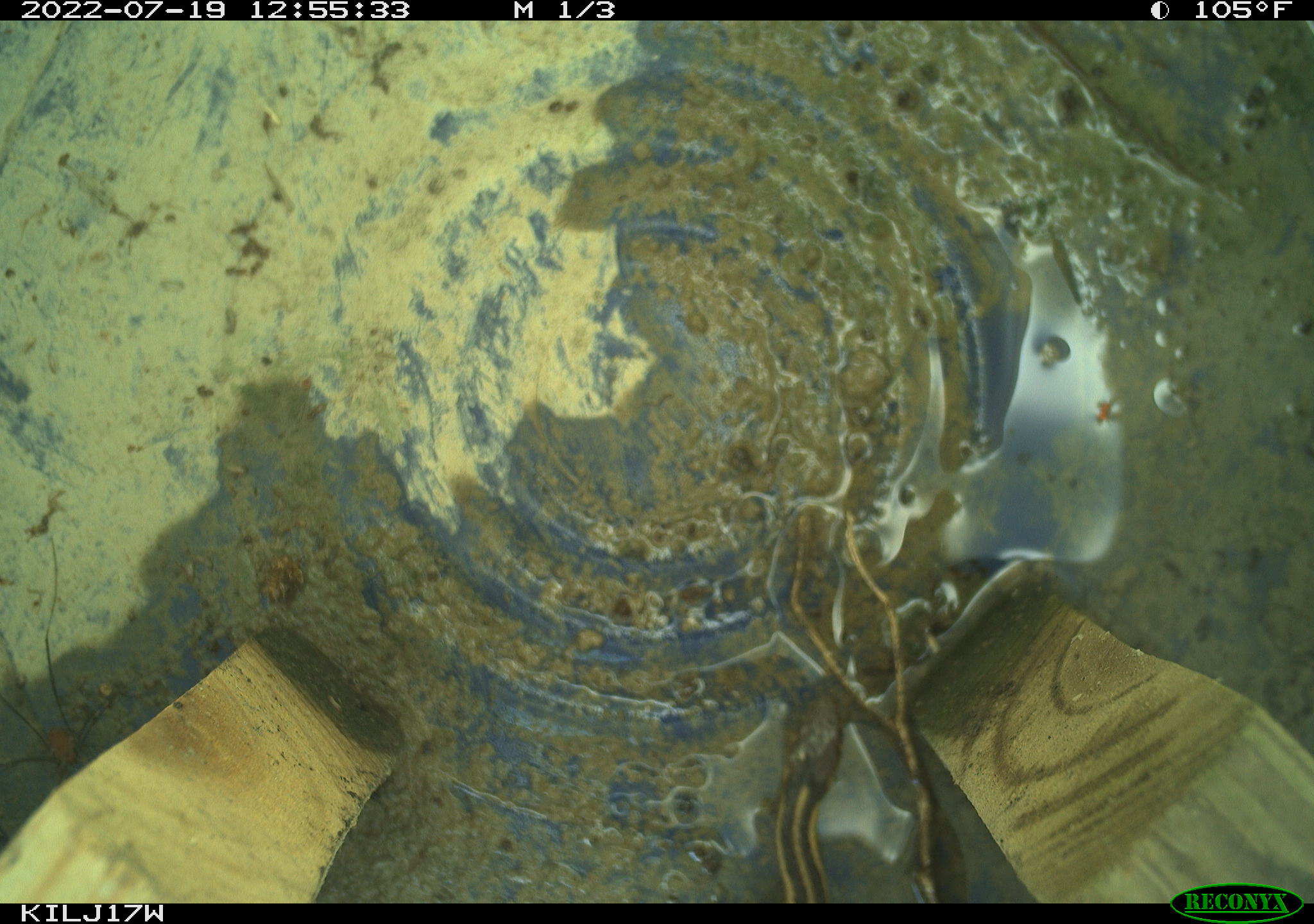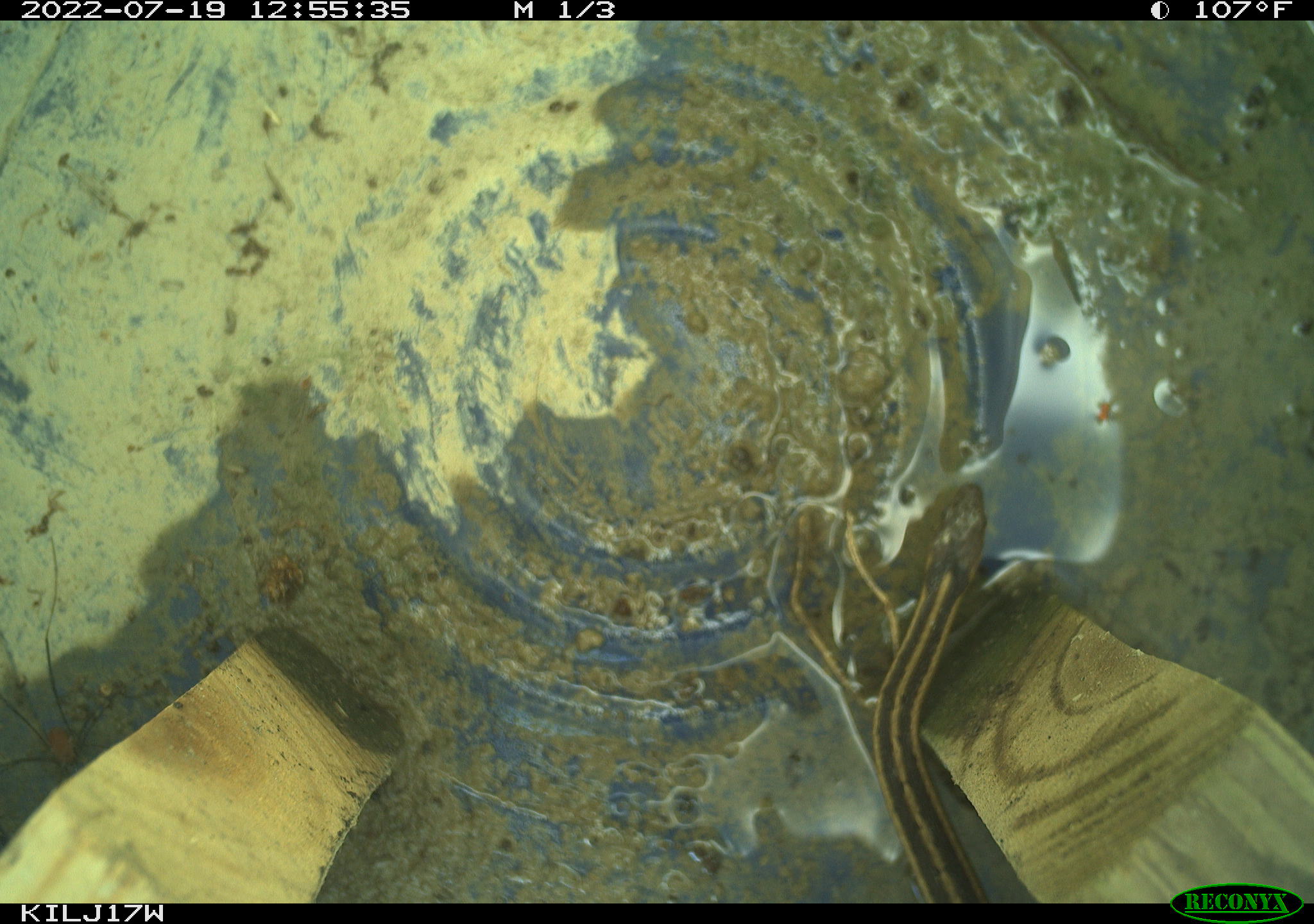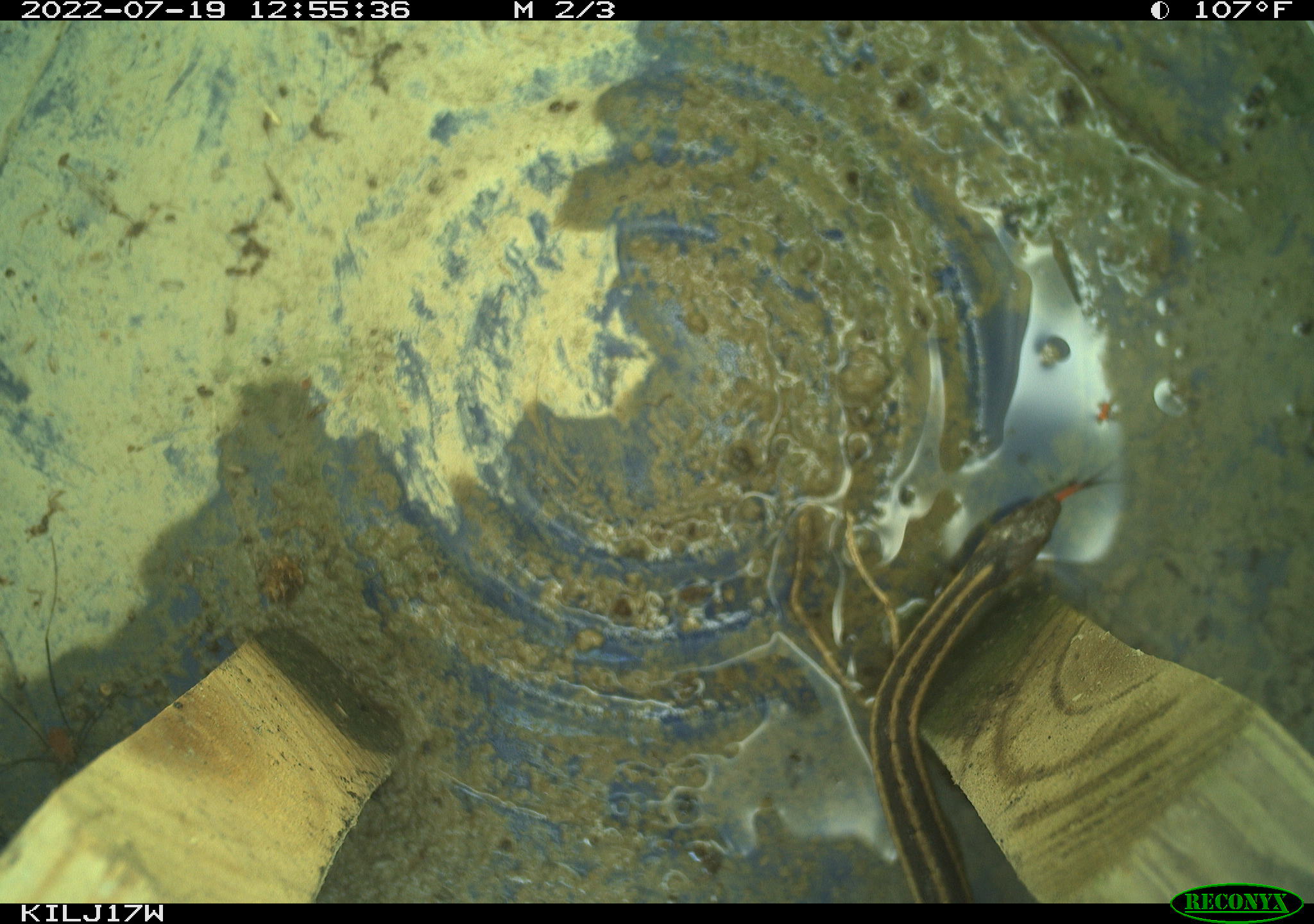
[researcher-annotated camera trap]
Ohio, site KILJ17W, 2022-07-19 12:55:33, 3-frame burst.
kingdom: Animalia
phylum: Chordata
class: Reptilia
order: Squamata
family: Colubridae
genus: Thamnophis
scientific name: Thamnophis sirtalis sirtalis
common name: eastern gartersnake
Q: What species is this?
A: Eastern gartersnake (Thamnophis sirtalis sirtalis).